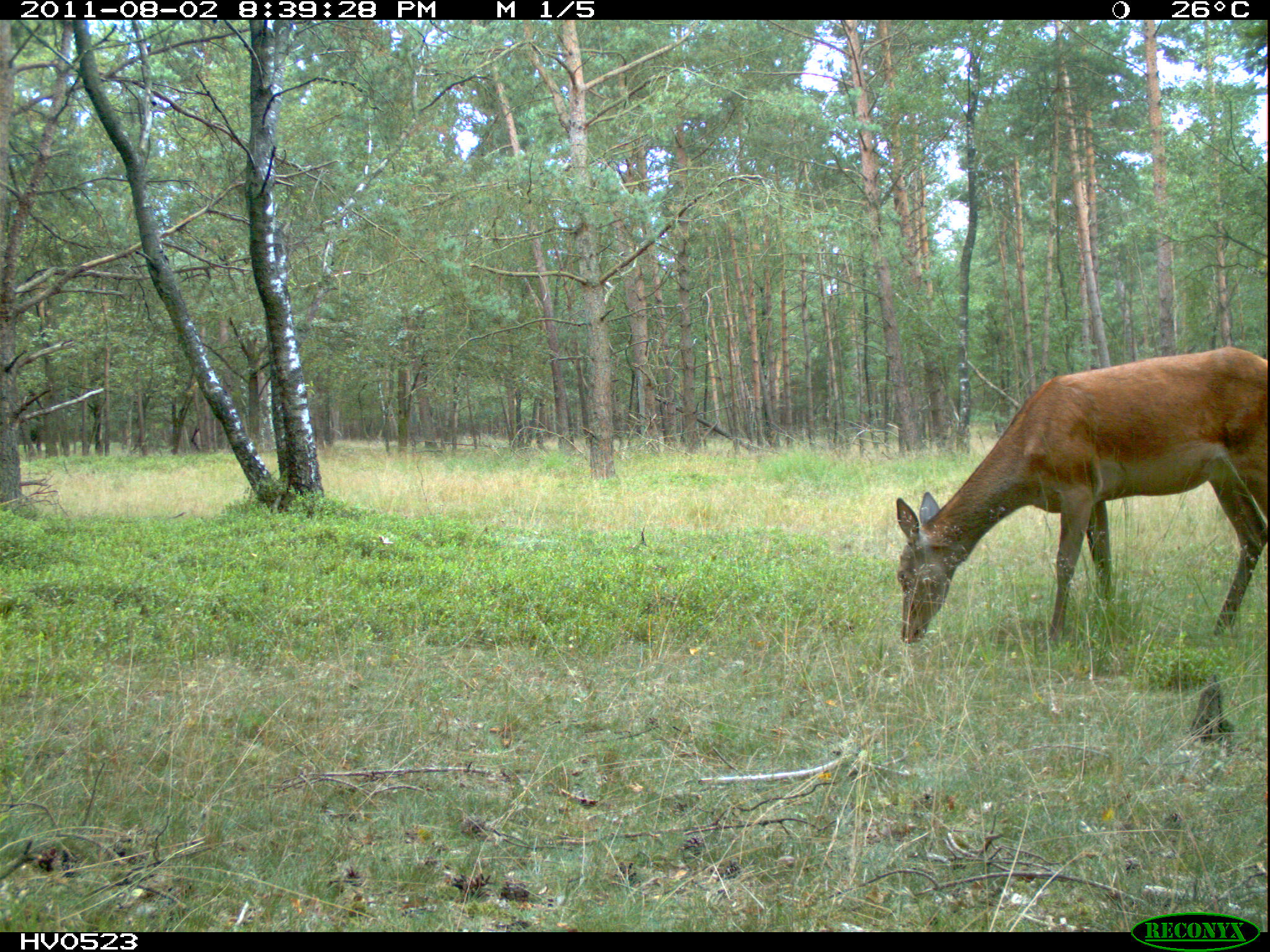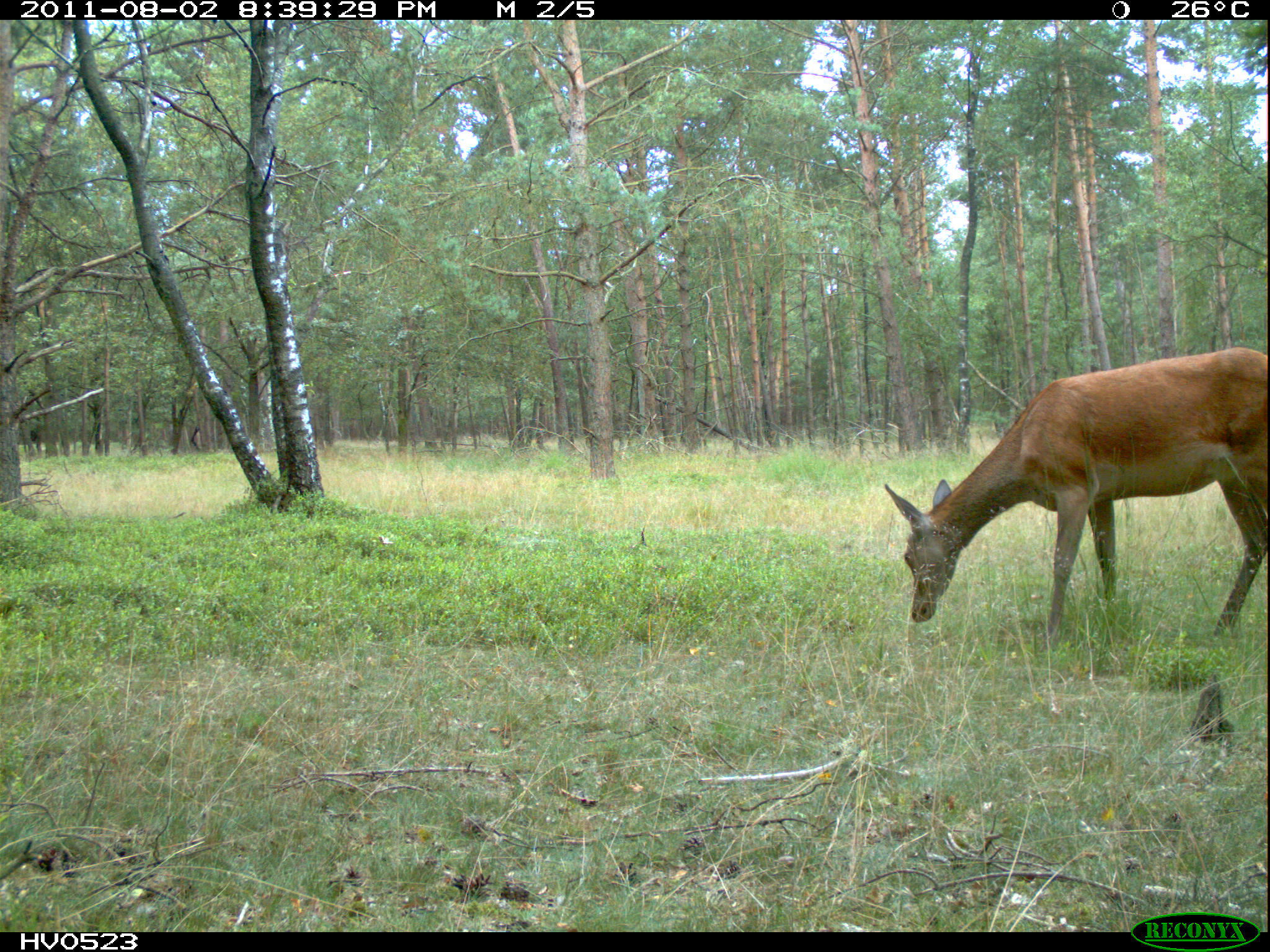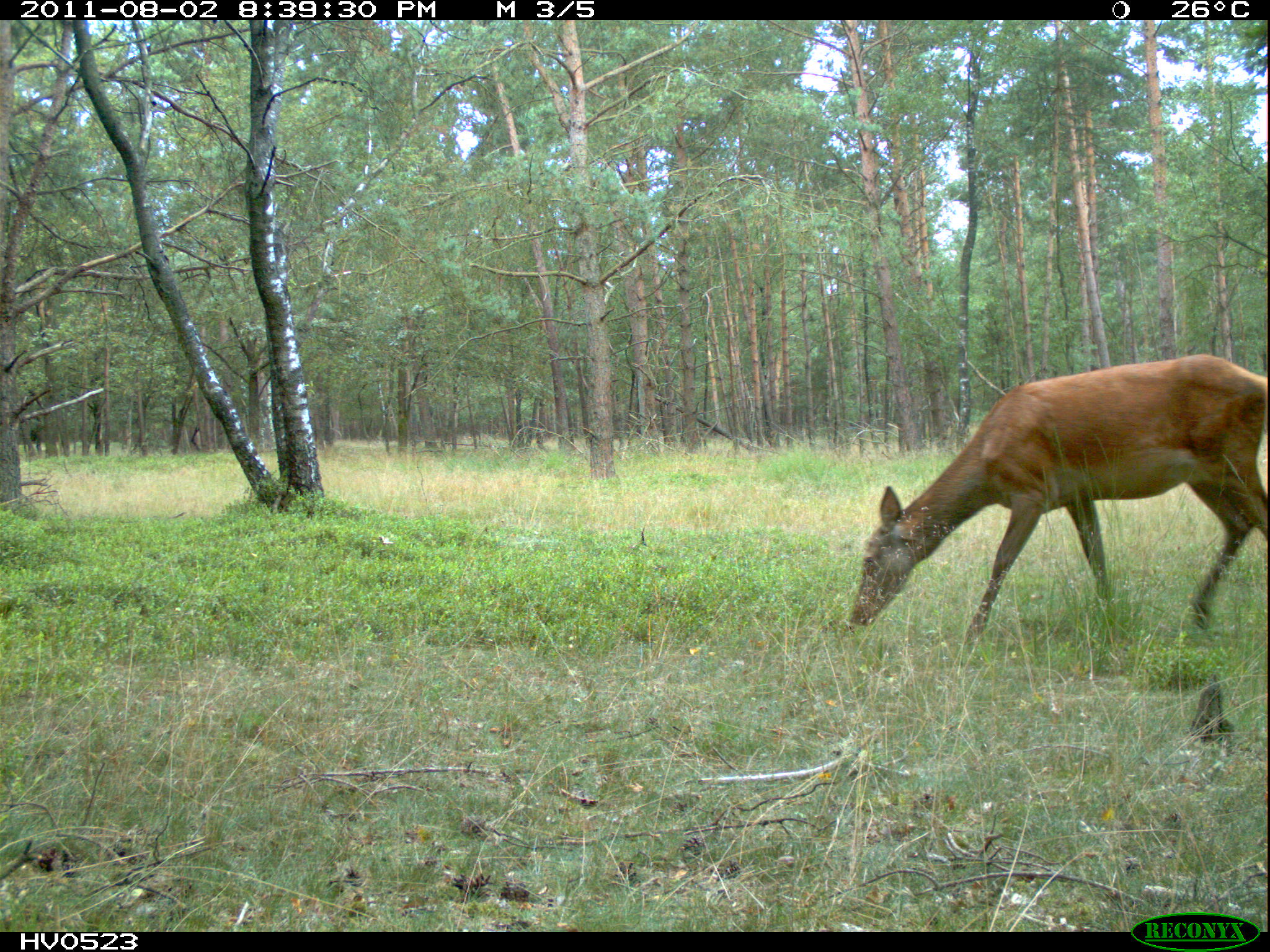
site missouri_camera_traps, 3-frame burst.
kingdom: Animalia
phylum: Chordata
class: Mammalia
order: Artiodactyla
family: Cervidae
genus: Cervus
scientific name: Cervus elaphus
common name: red deer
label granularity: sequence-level